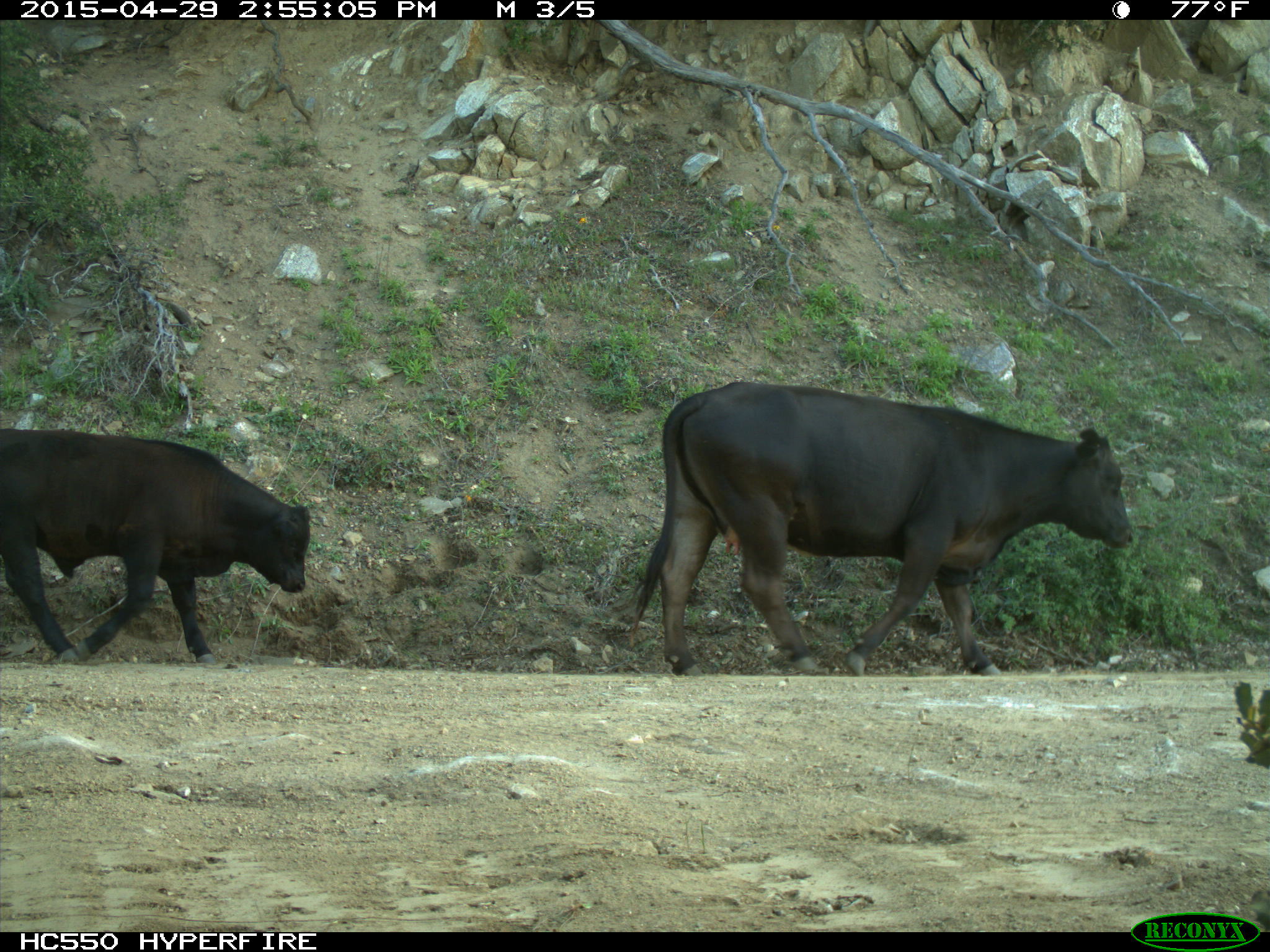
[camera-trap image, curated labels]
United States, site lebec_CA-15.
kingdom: Animalia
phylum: Chordata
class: Mammalia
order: Artiodactyla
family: Bovidae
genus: Bos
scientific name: Bos taurus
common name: domestic cow